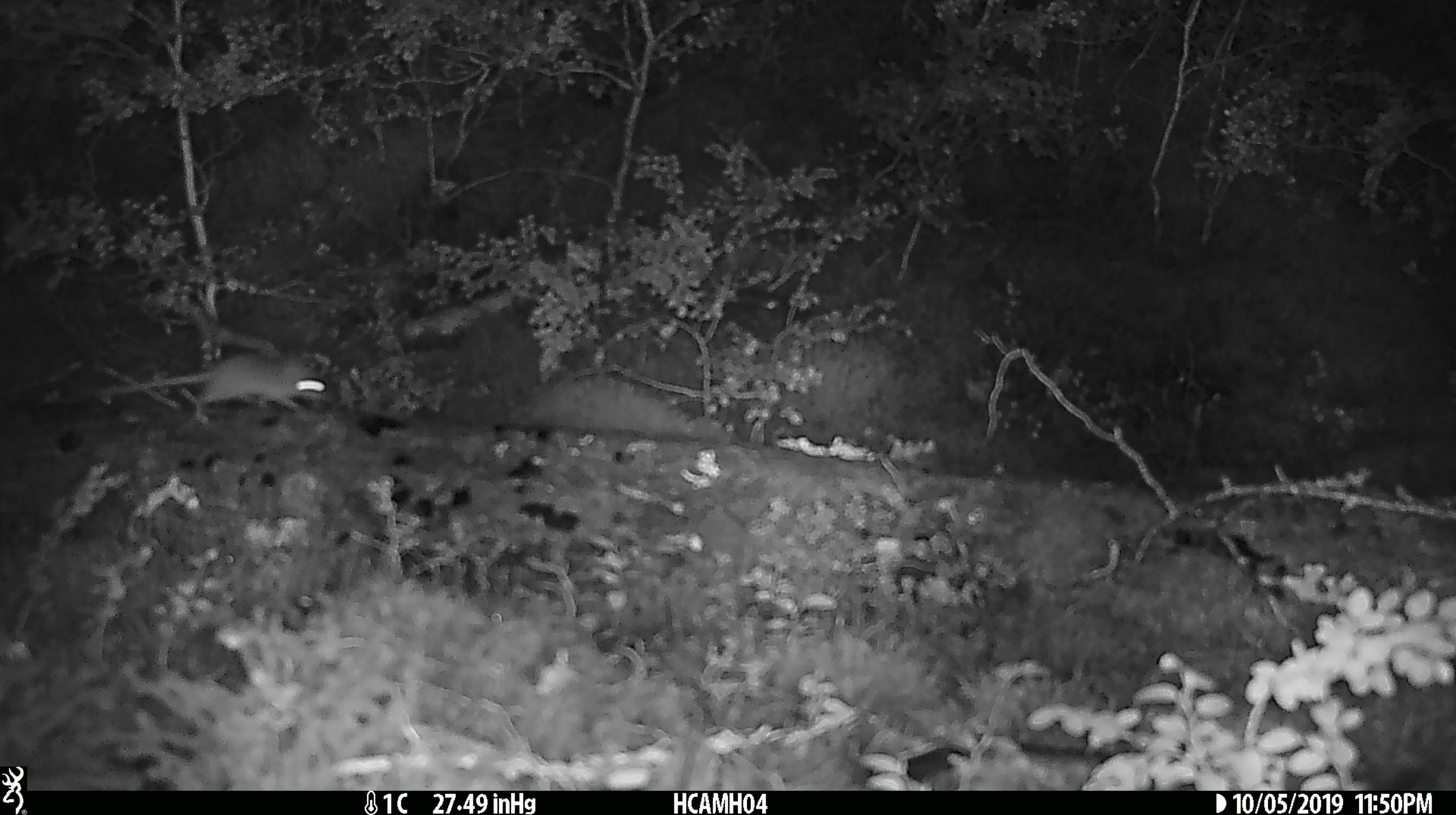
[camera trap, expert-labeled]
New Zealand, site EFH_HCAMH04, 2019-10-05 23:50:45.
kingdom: Animalia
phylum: Chordata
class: Mammalia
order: Rodentia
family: Muridae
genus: Mus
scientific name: Mus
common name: mouse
Mouse (Mus).